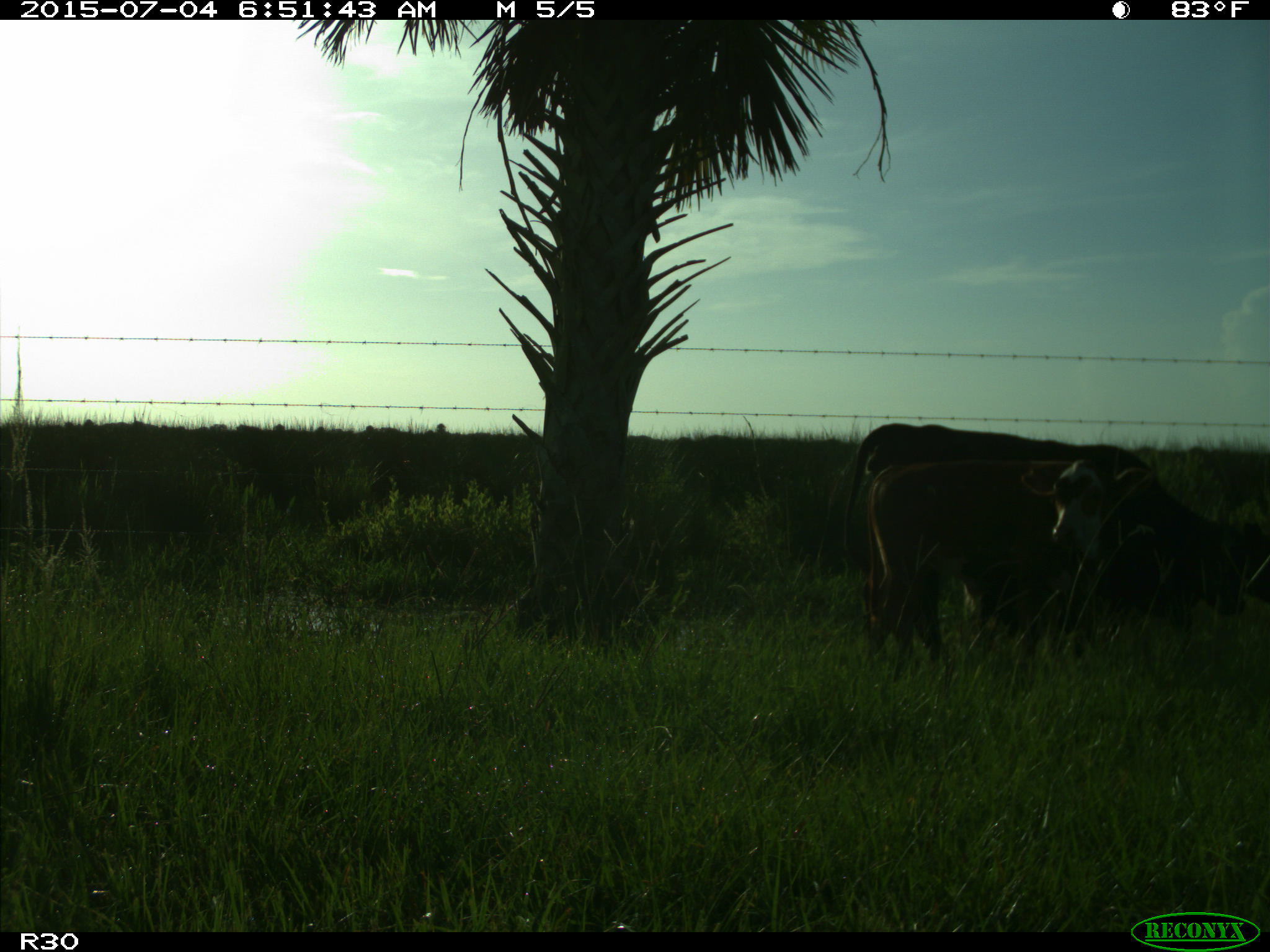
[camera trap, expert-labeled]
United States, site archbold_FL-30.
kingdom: Animalia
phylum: Chordata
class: Mammalia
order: Artiodactyla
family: Bovidae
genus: Bos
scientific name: Bos taurus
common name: domestic cow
Bos taurus (domestic cow).